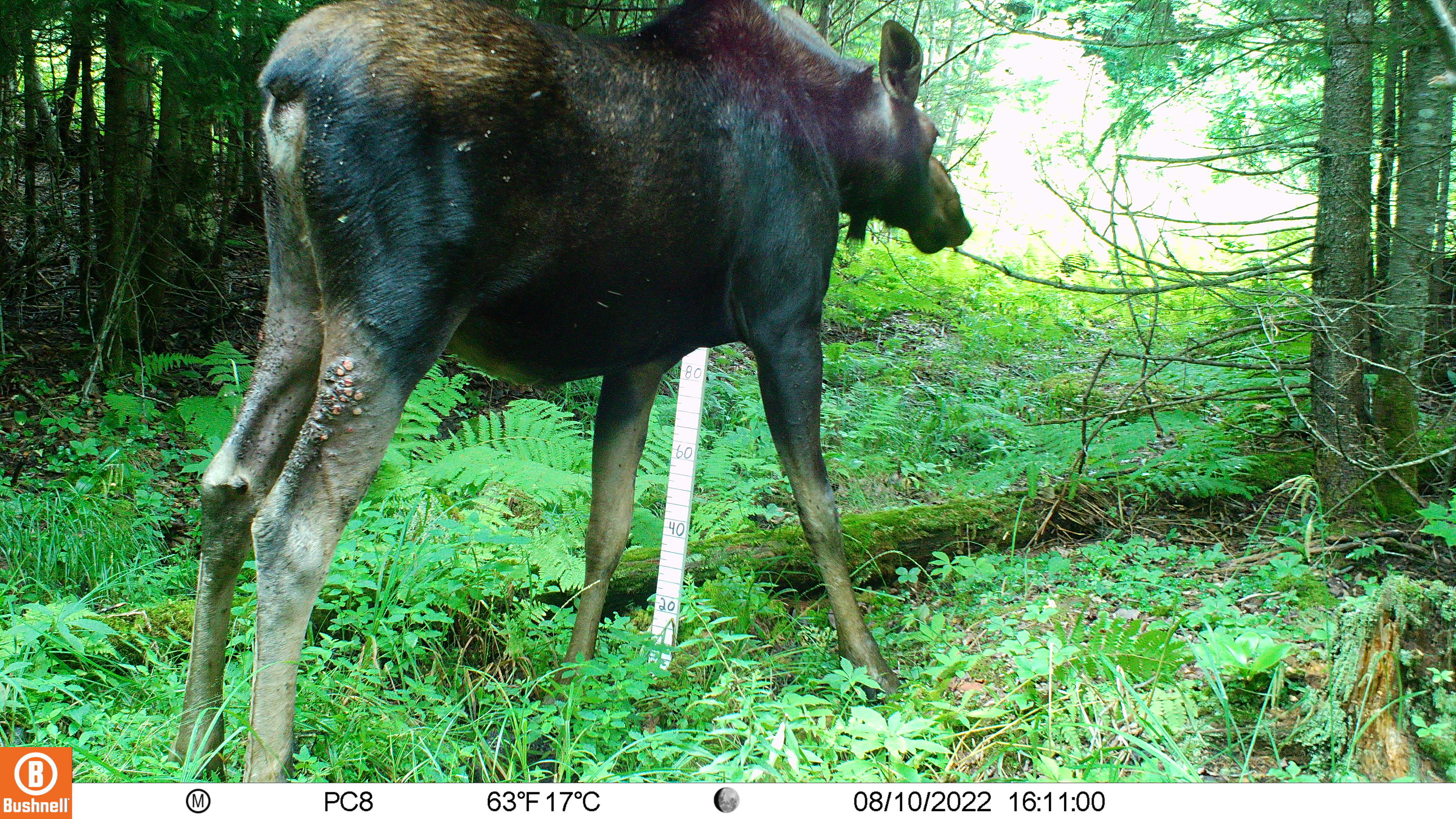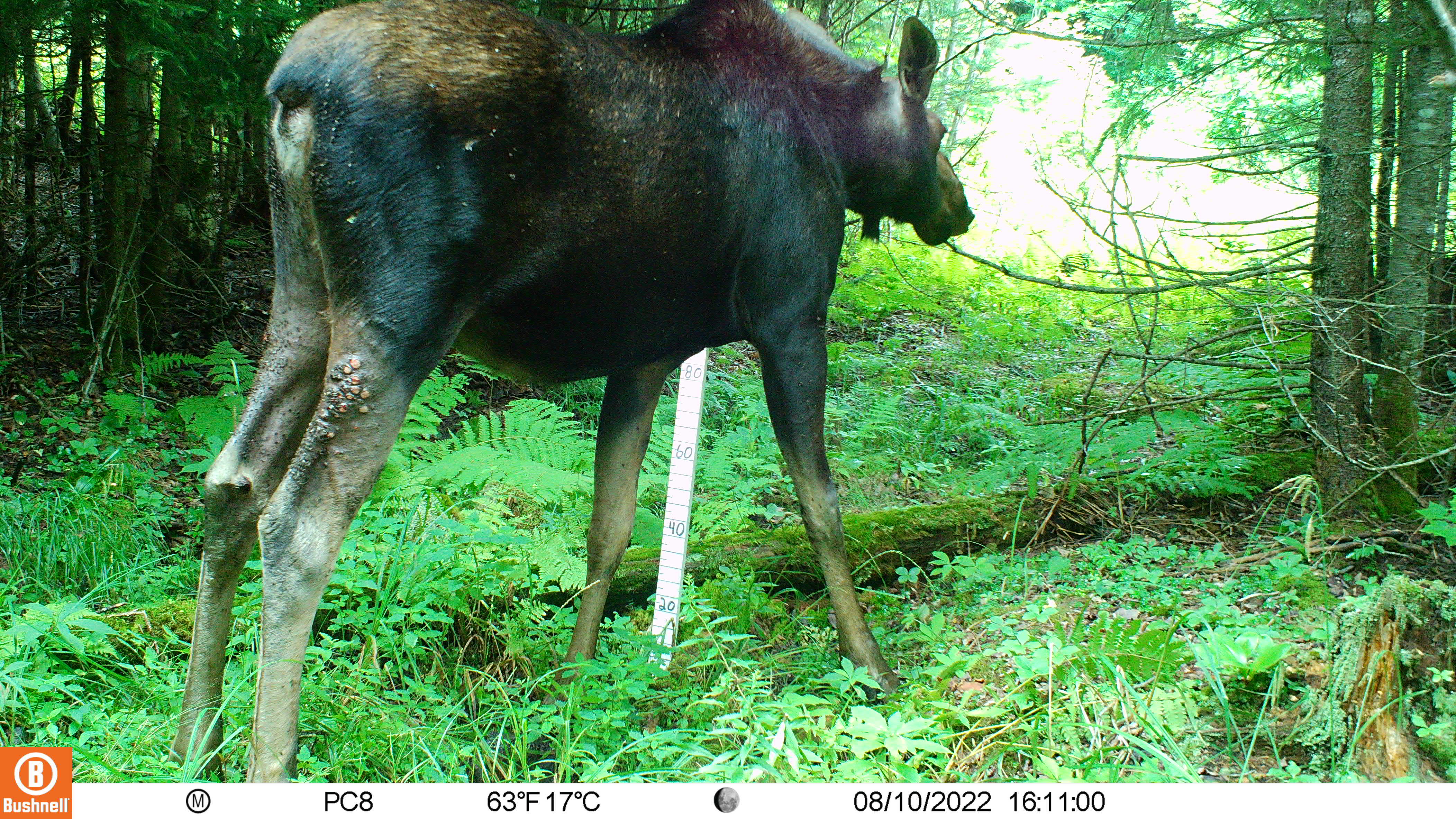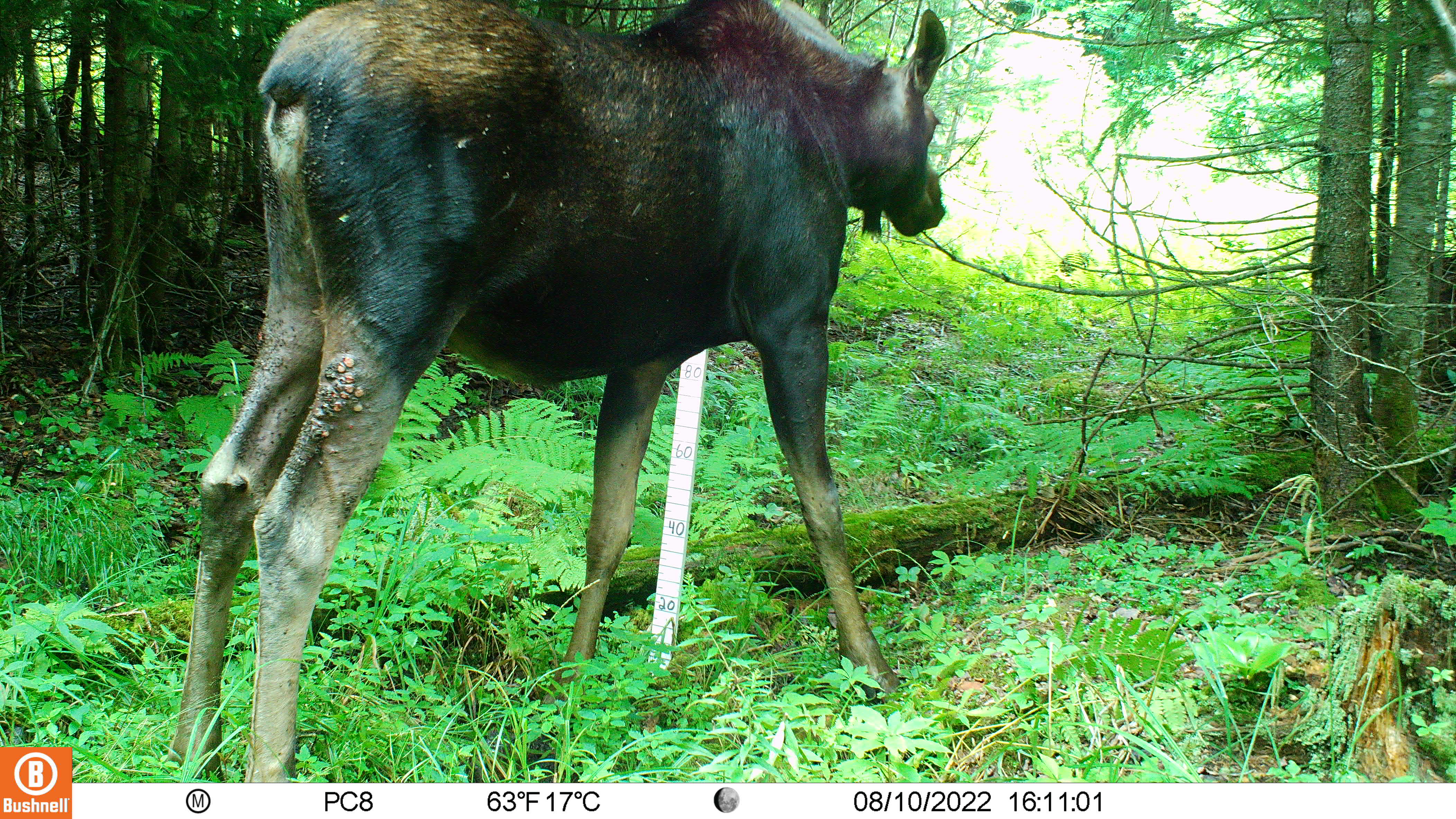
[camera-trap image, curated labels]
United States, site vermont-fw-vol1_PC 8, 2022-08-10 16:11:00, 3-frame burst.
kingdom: Animalia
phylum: Chordata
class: Mammalia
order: Artiodactyla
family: Cervidae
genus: Alces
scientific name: Alces alces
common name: moose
Moose (Alces alces).